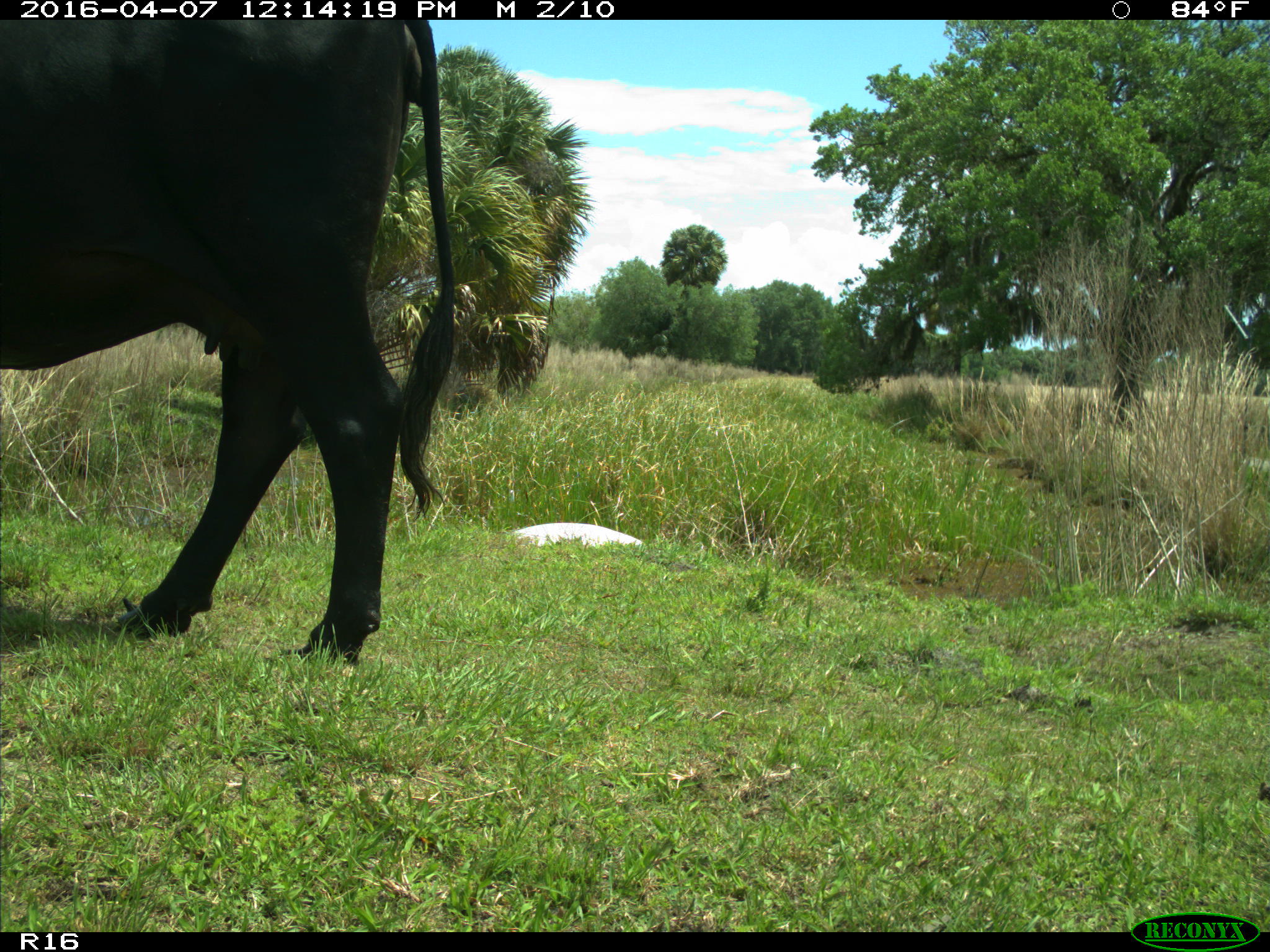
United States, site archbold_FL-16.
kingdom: Animalia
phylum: Chordata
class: Mammalia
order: Artiodactyla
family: Bovidae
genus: Bos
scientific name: Bos taurus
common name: domestic cow